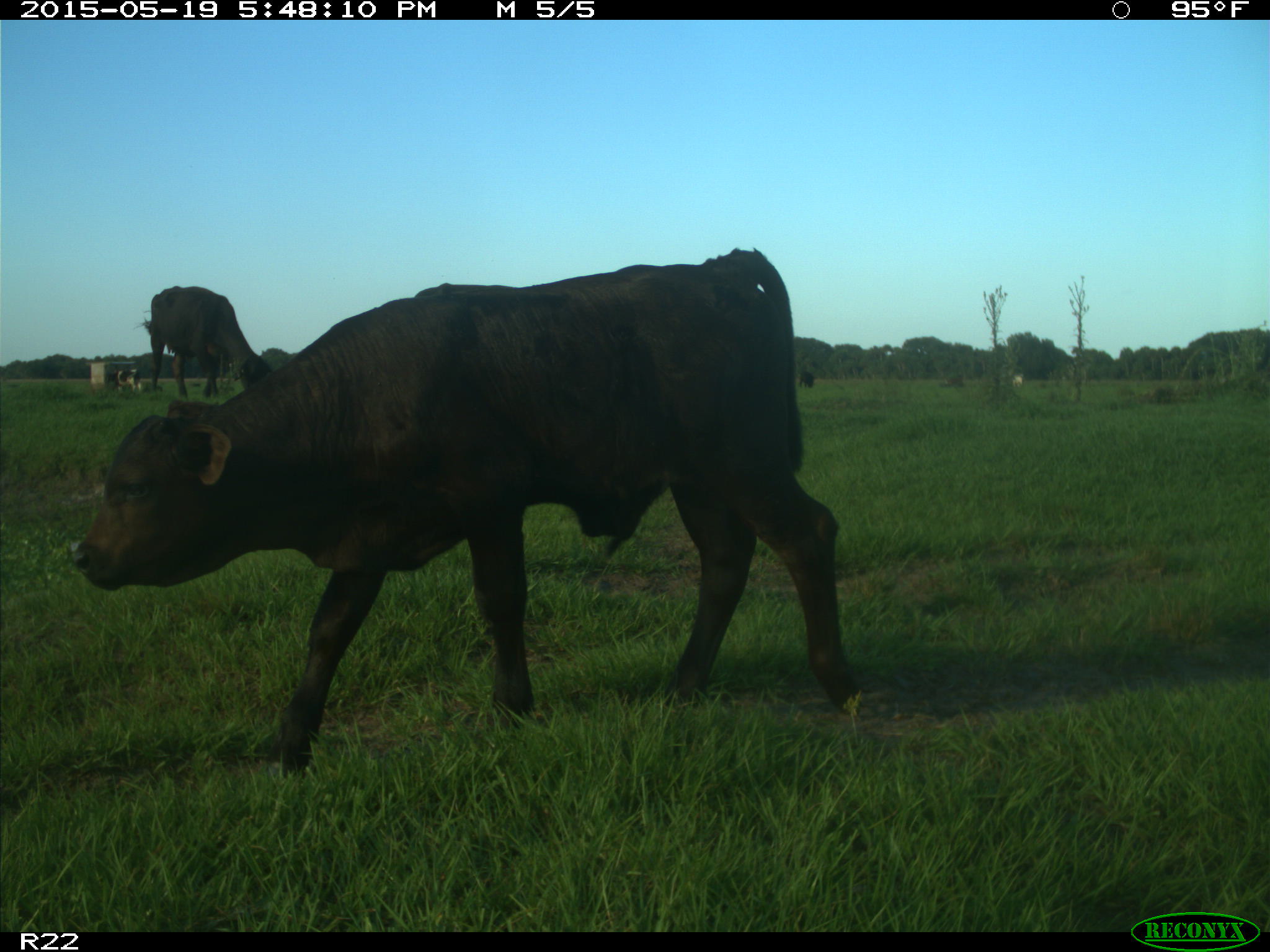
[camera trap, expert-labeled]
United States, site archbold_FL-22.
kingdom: Animalia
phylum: Chordata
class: Mammalia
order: Artiodactyla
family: Bovidae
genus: Bos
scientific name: Bos taurus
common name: domestic cow